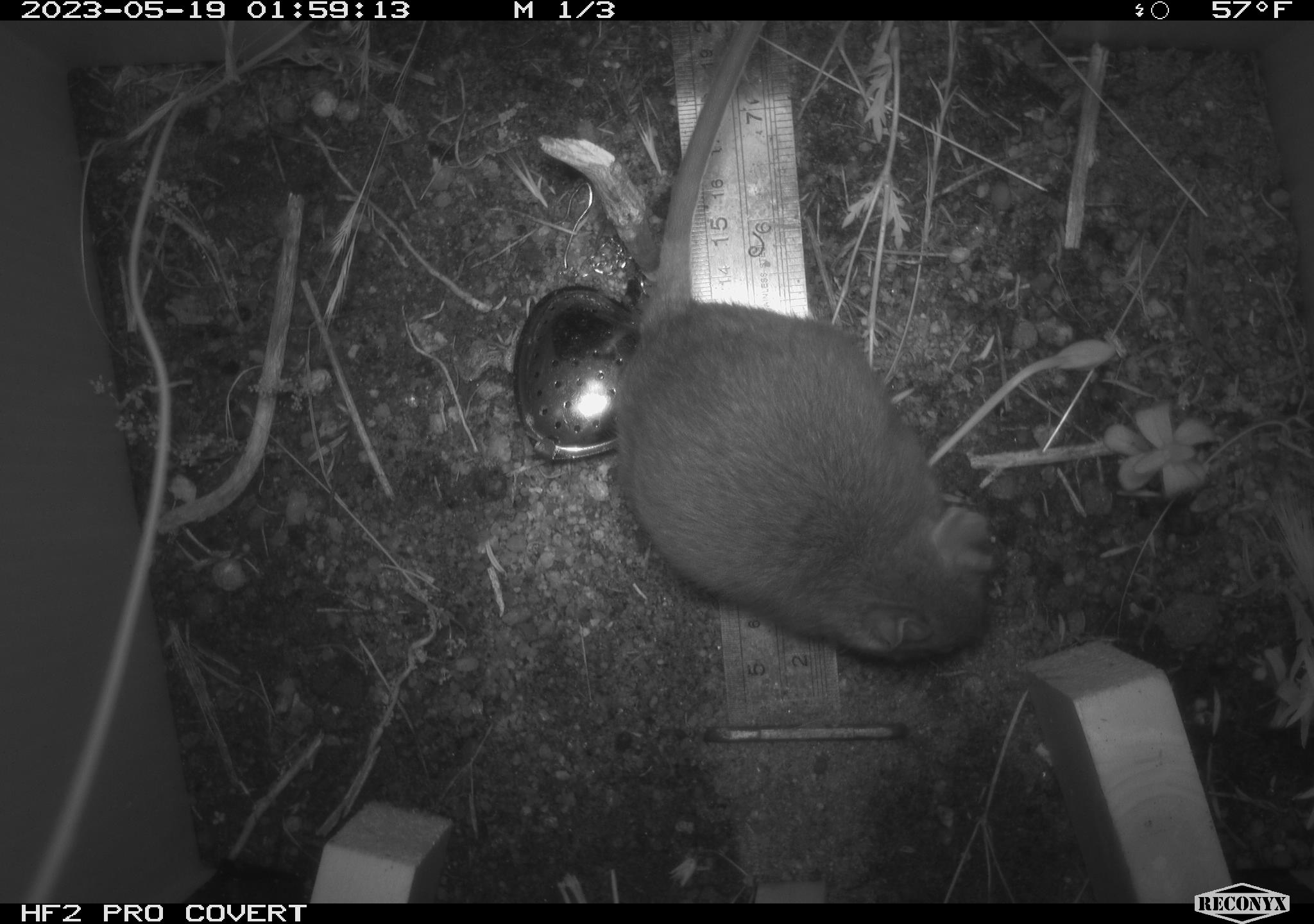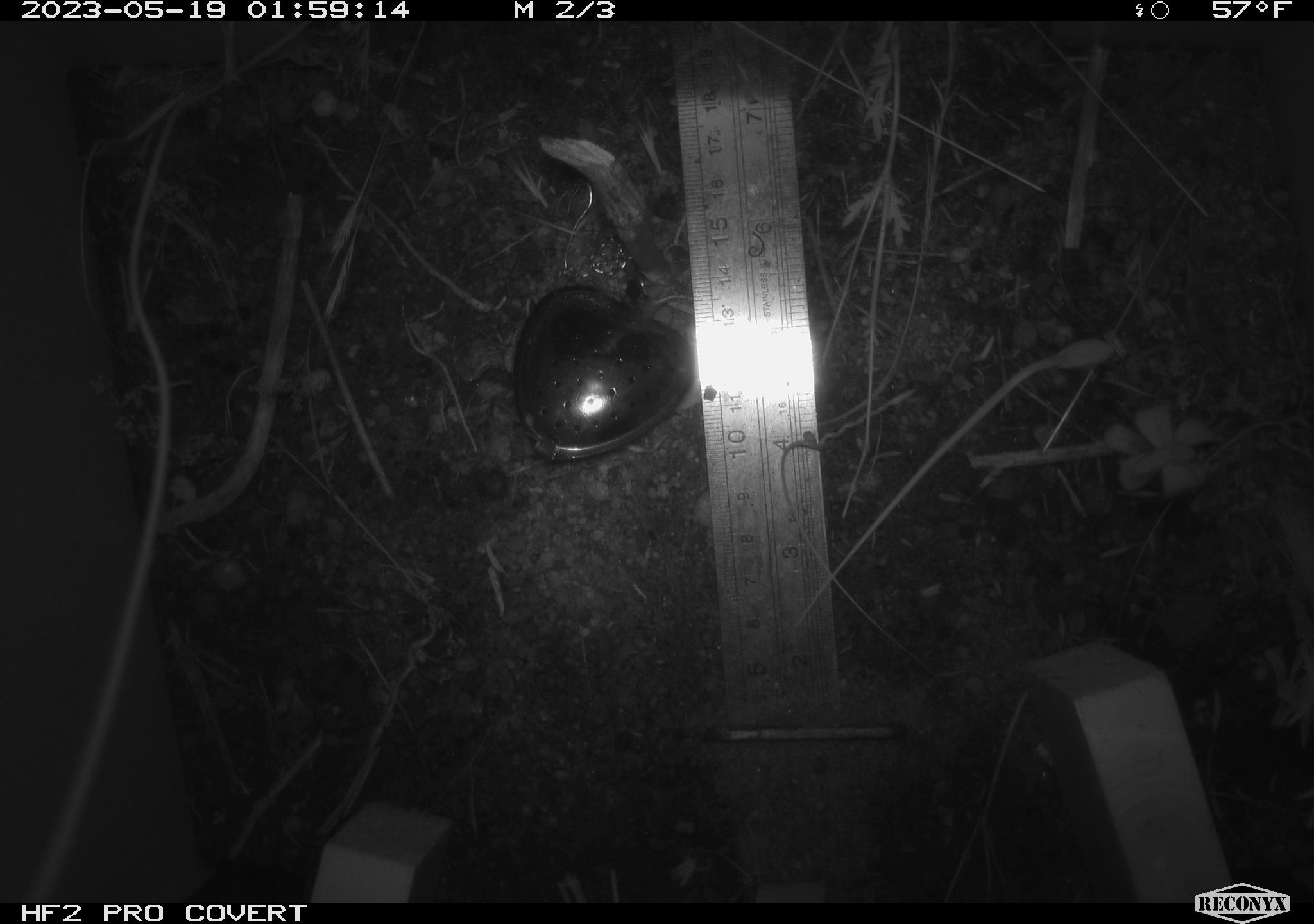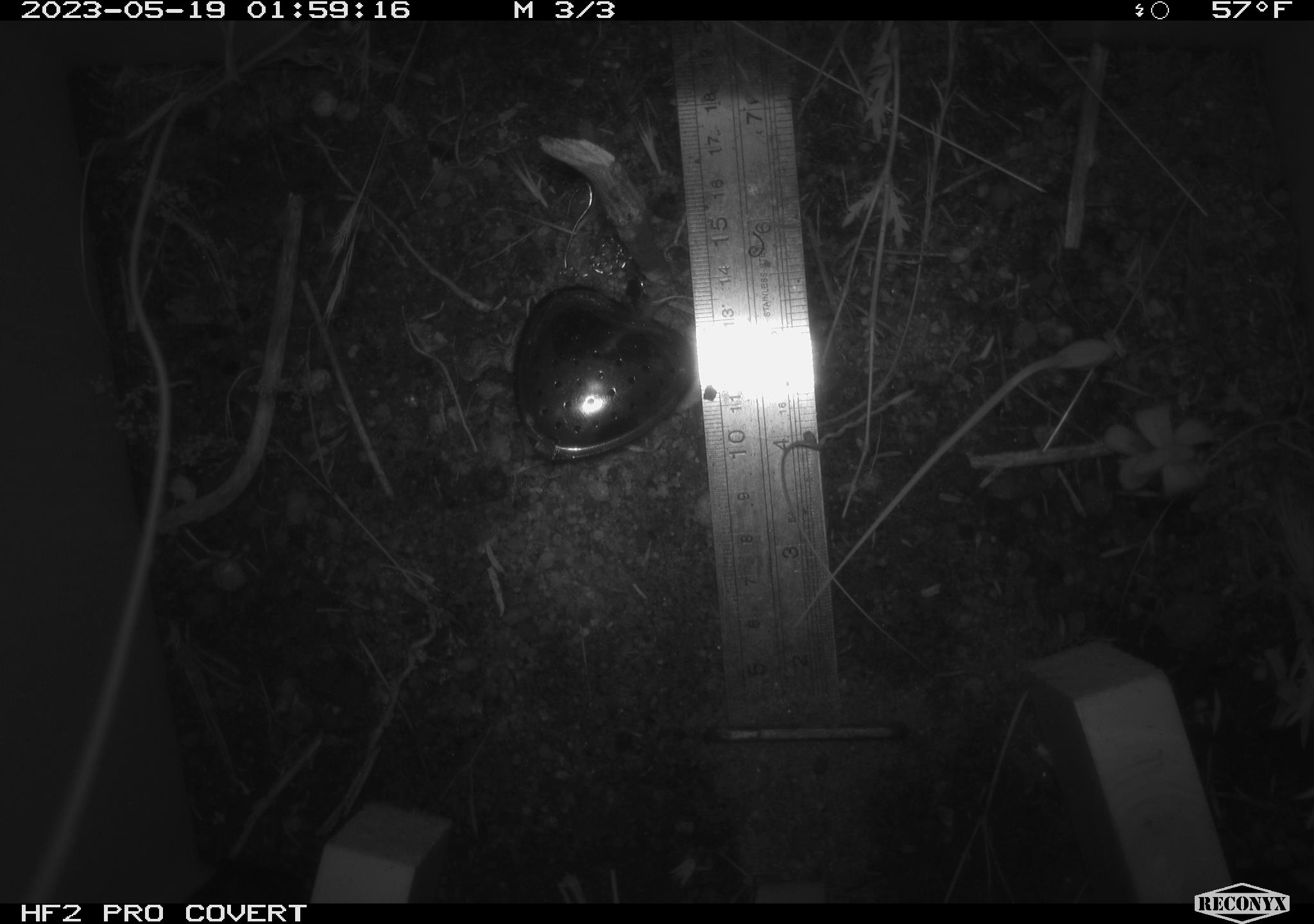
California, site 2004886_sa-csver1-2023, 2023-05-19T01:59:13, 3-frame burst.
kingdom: Animalia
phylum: Chordata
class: Mammalia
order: Rodentia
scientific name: Rodentia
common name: mouse species